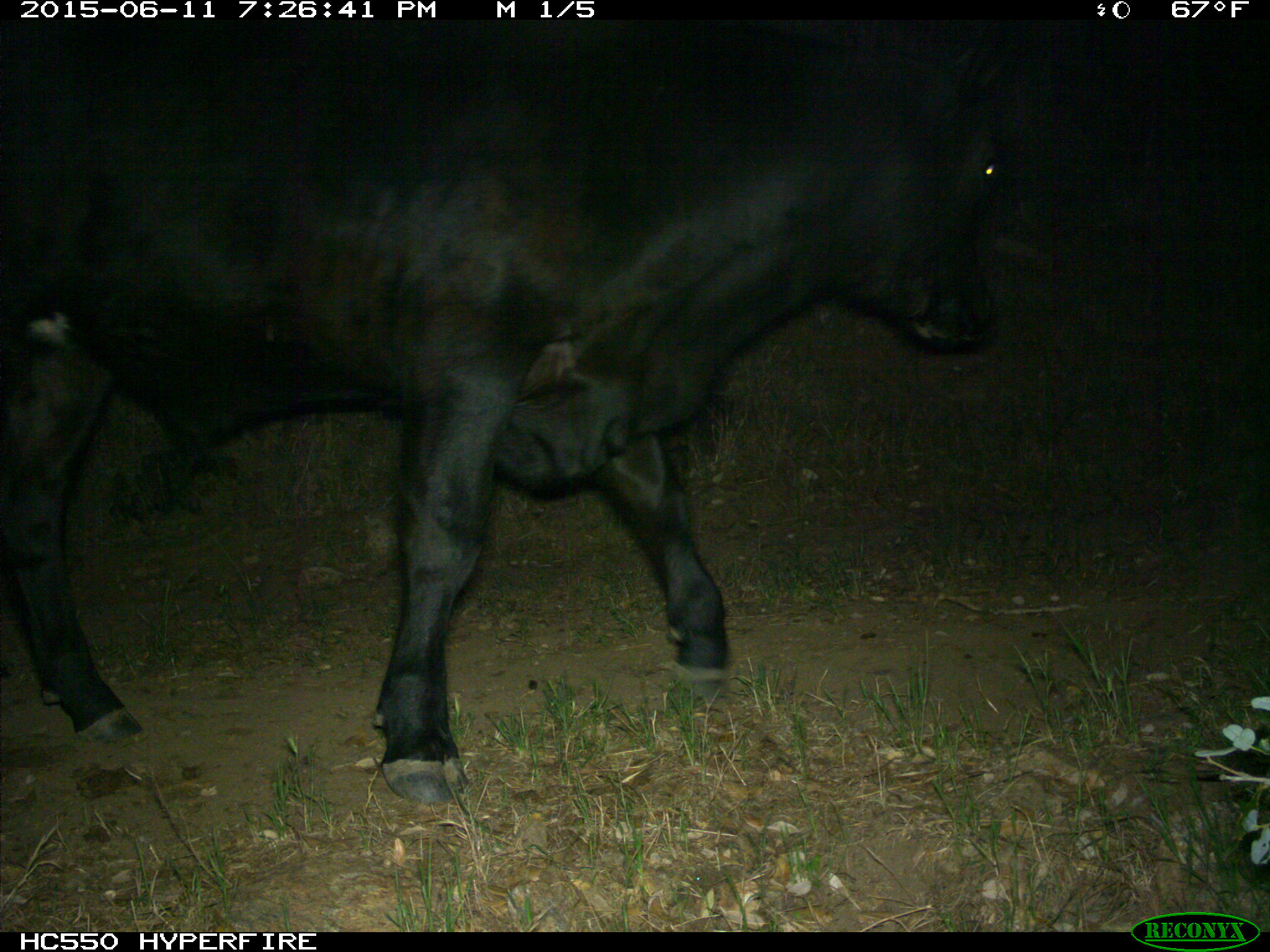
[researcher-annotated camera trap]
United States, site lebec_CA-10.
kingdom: Animalia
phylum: Chordata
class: Mammalia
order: Artiodactyla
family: Bovidae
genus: Bos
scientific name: Bos taurus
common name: domestic cow